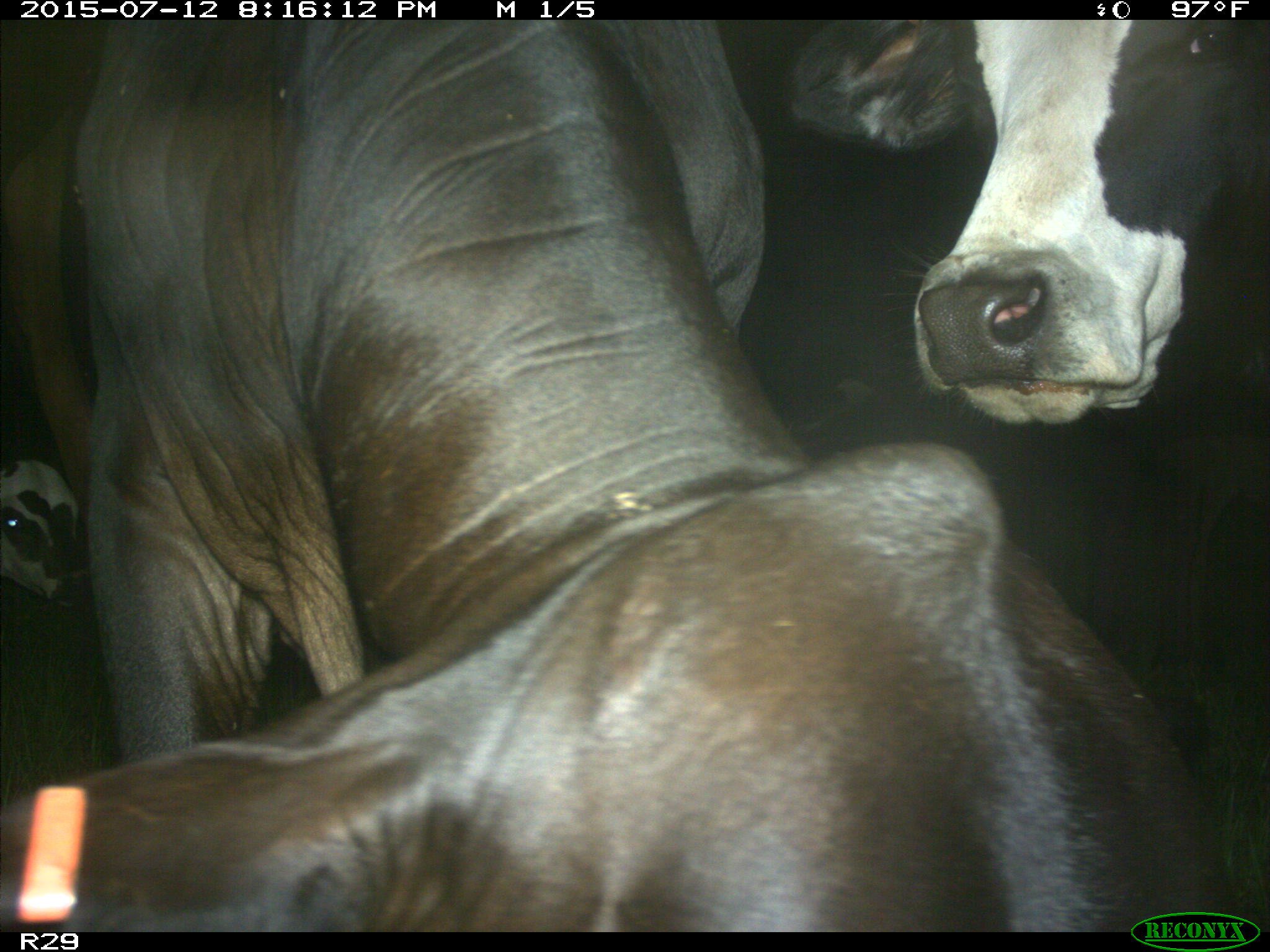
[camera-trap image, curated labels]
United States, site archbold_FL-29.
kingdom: Animalia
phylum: Chordata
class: Mammalia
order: Artiodactyla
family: Bovidae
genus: Bos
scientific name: Bos taurus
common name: domestic cow